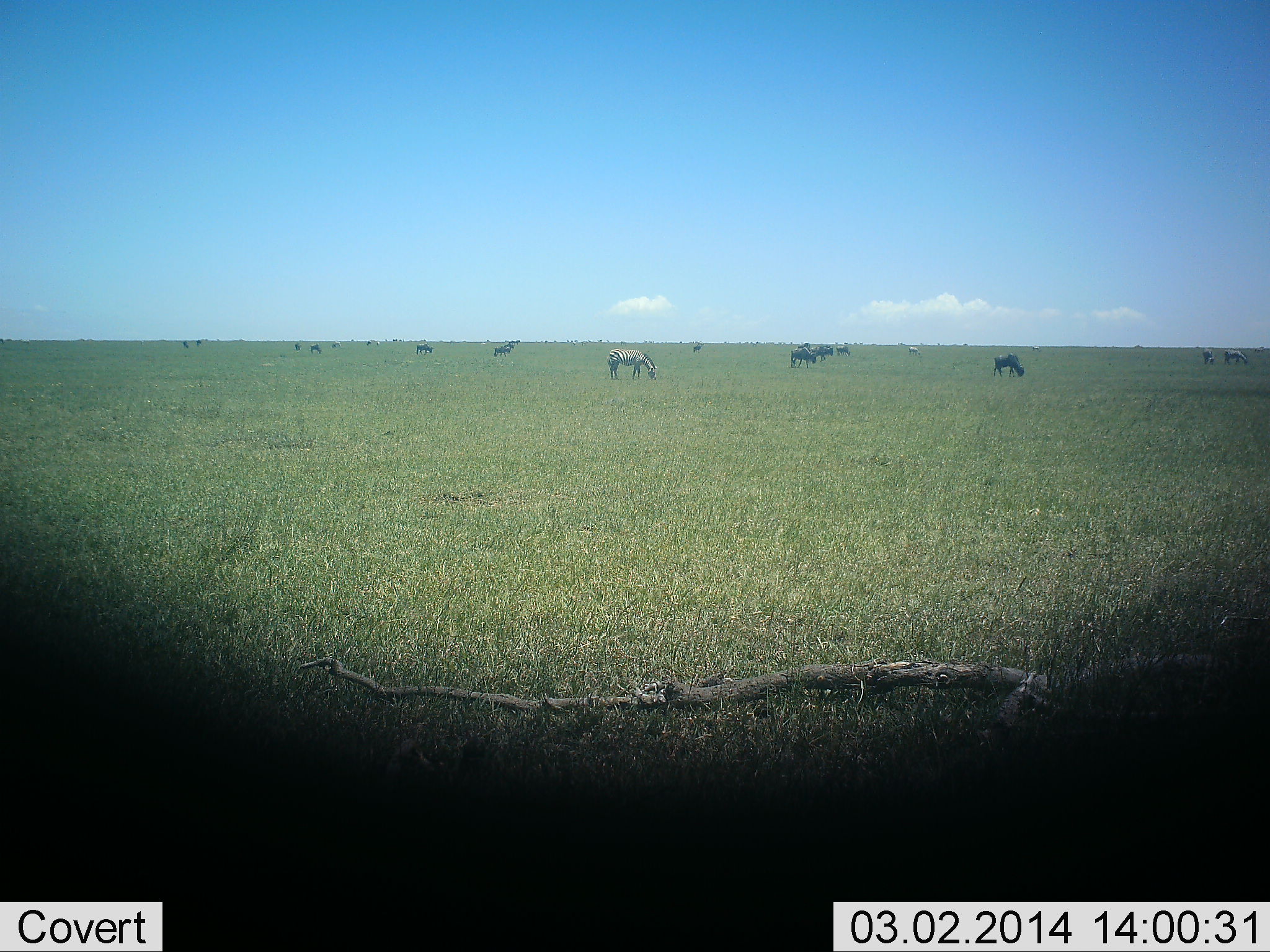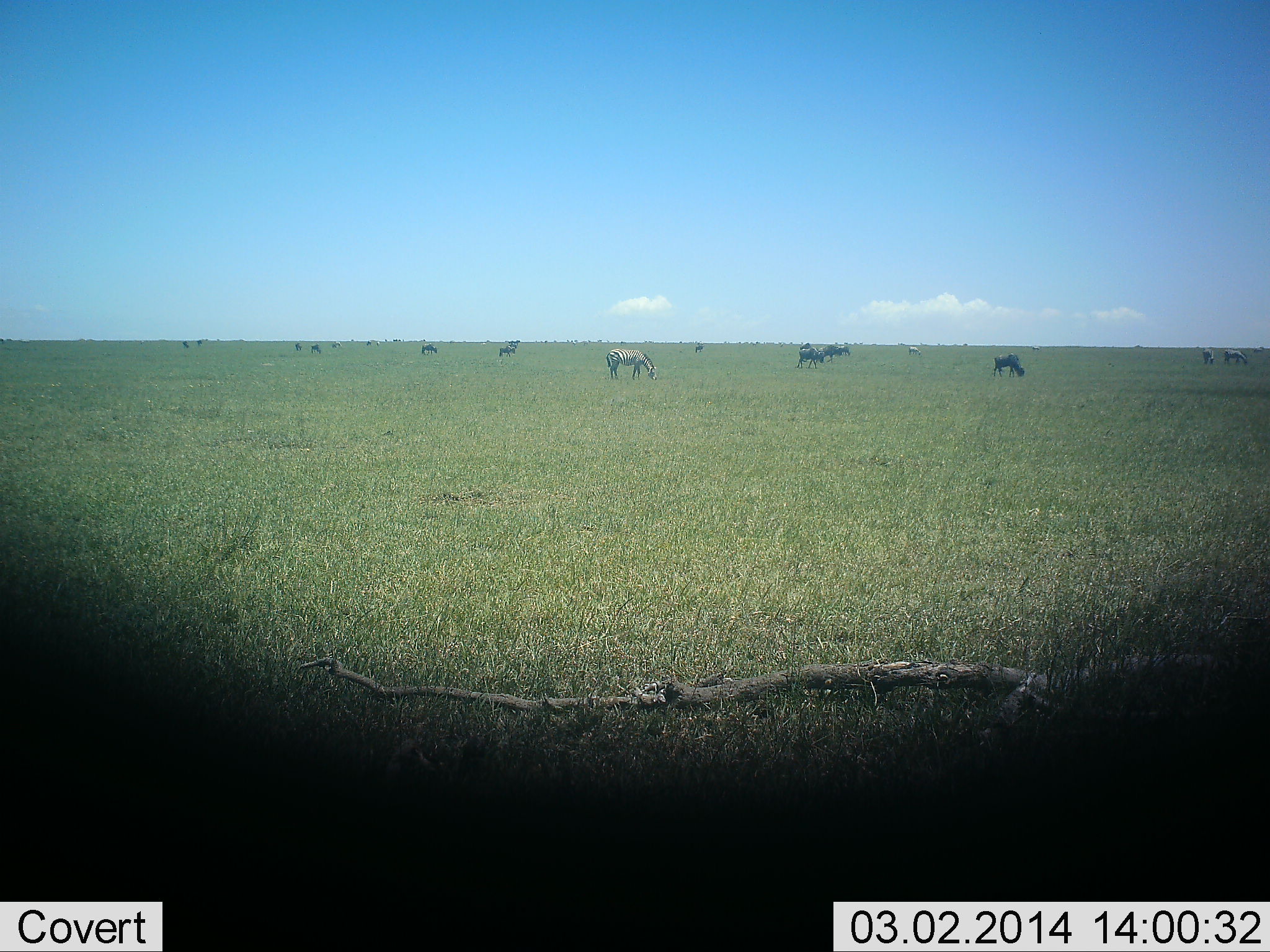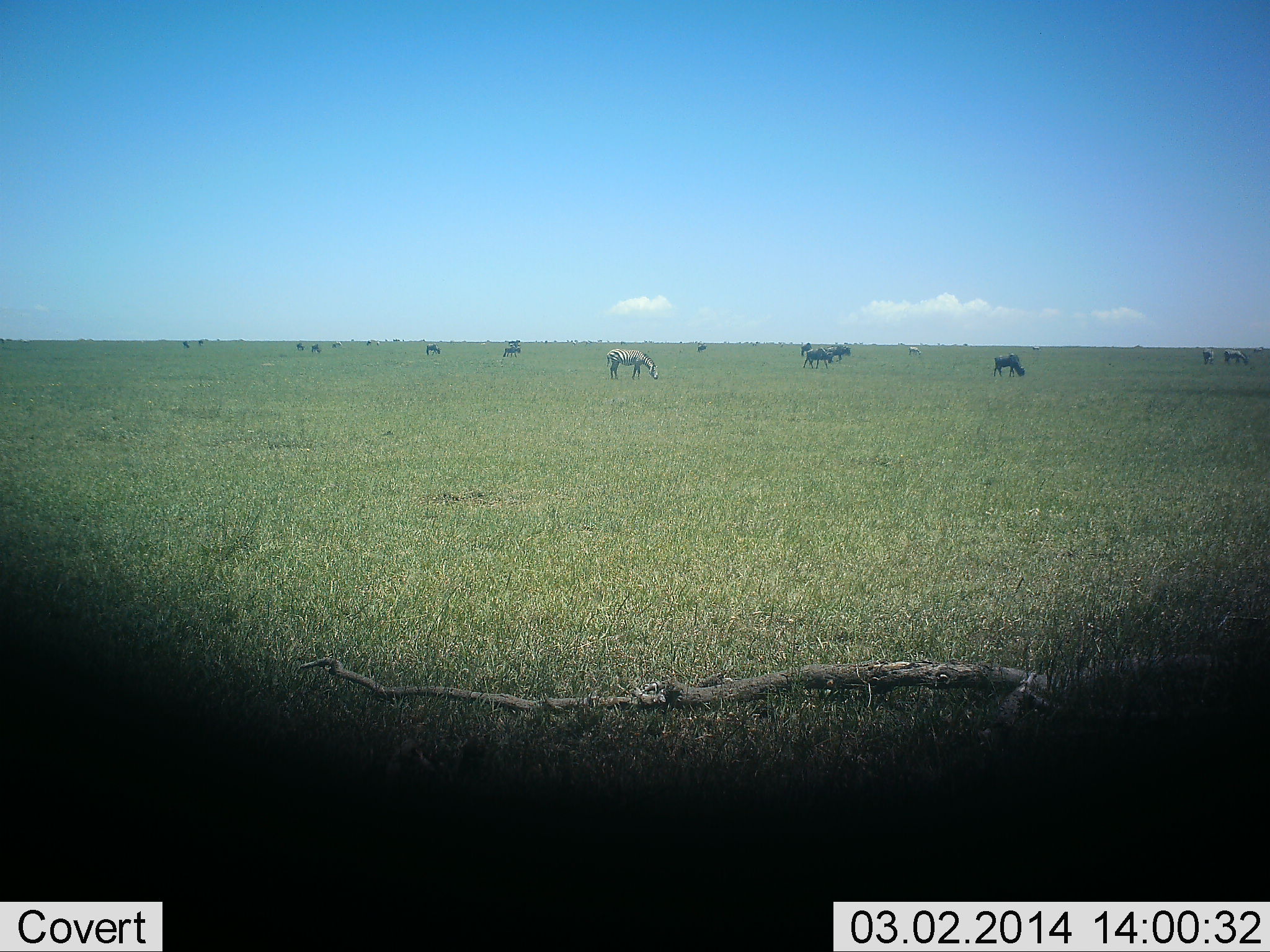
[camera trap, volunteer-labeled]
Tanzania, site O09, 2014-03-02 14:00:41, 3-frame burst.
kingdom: Animalia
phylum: Chordata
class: Mammalia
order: Artiodactyla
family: Bovidae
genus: Connochaetes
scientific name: Connochaetes taurinus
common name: blue wildebeest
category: wildebeest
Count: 11-50.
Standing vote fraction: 46%.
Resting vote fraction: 0%.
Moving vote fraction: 46%.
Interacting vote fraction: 0%.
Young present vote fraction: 0%.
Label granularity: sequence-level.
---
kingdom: Animalia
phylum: Chordata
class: Mammalia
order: Perissodactyla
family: Equidae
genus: Equus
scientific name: Equus quagga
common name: plains zebra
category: zebra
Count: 4.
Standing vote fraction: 29%.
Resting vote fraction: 0%.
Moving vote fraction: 14%.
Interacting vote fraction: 0%.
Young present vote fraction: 0%.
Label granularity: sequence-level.